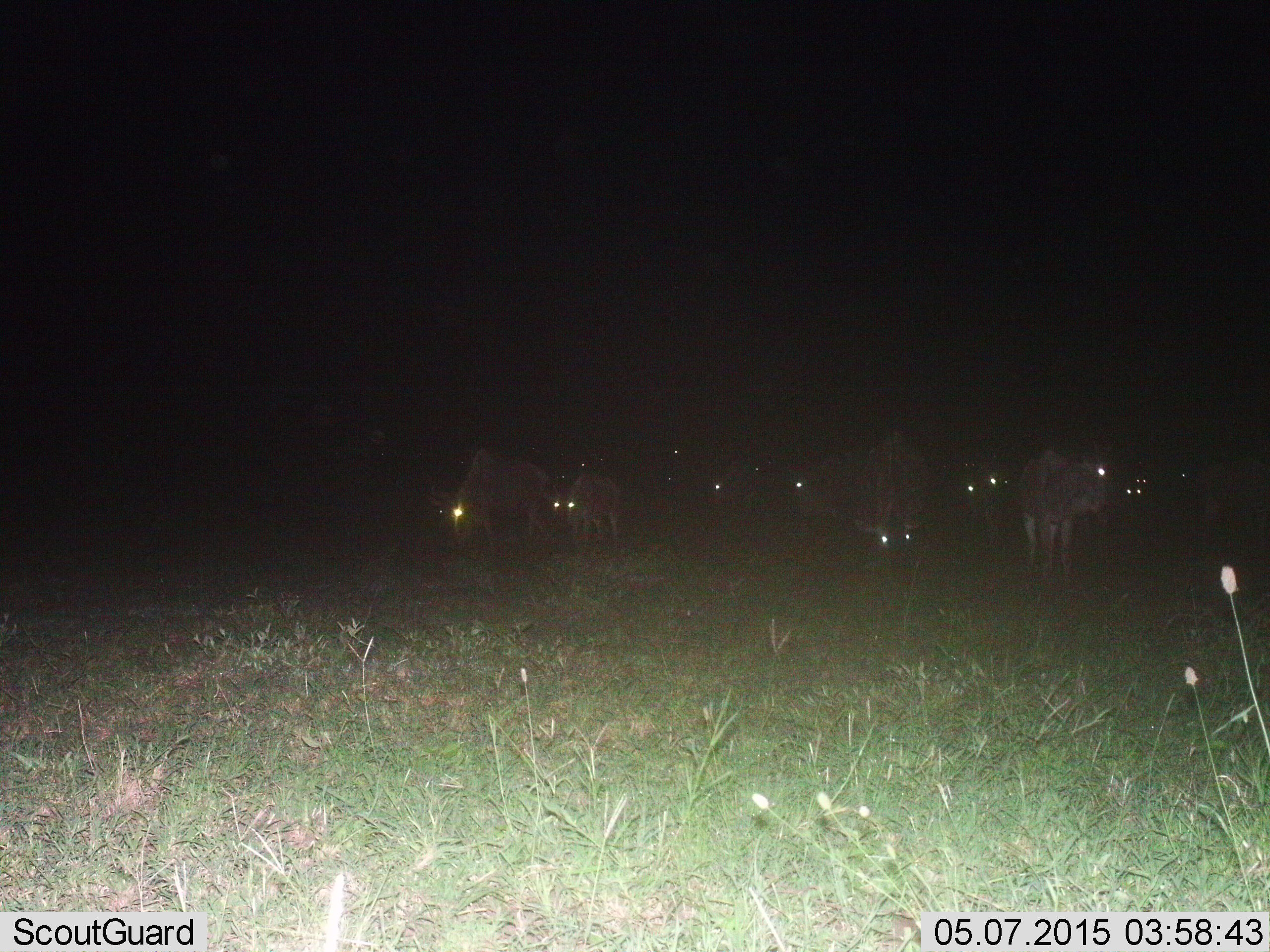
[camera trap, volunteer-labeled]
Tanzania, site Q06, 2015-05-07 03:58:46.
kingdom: Animalia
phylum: Chordata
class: Mammalia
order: Artiodactyla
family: Bovidae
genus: Connochaetes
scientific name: Connochaetes taurinus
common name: blue wildebeest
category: wildebeest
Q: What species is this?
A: Wildebeest (blue wildebeest) (Connochaetes taurinus).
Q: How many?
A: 11-50.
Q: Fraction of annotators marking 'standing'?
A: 73%.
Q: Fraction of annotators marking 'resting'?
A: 9%.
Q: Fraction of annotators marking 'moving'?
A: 18%.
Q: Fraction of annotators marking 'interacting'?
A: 0%.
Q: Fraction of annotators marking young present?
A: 18%.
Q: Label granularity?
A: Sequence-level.